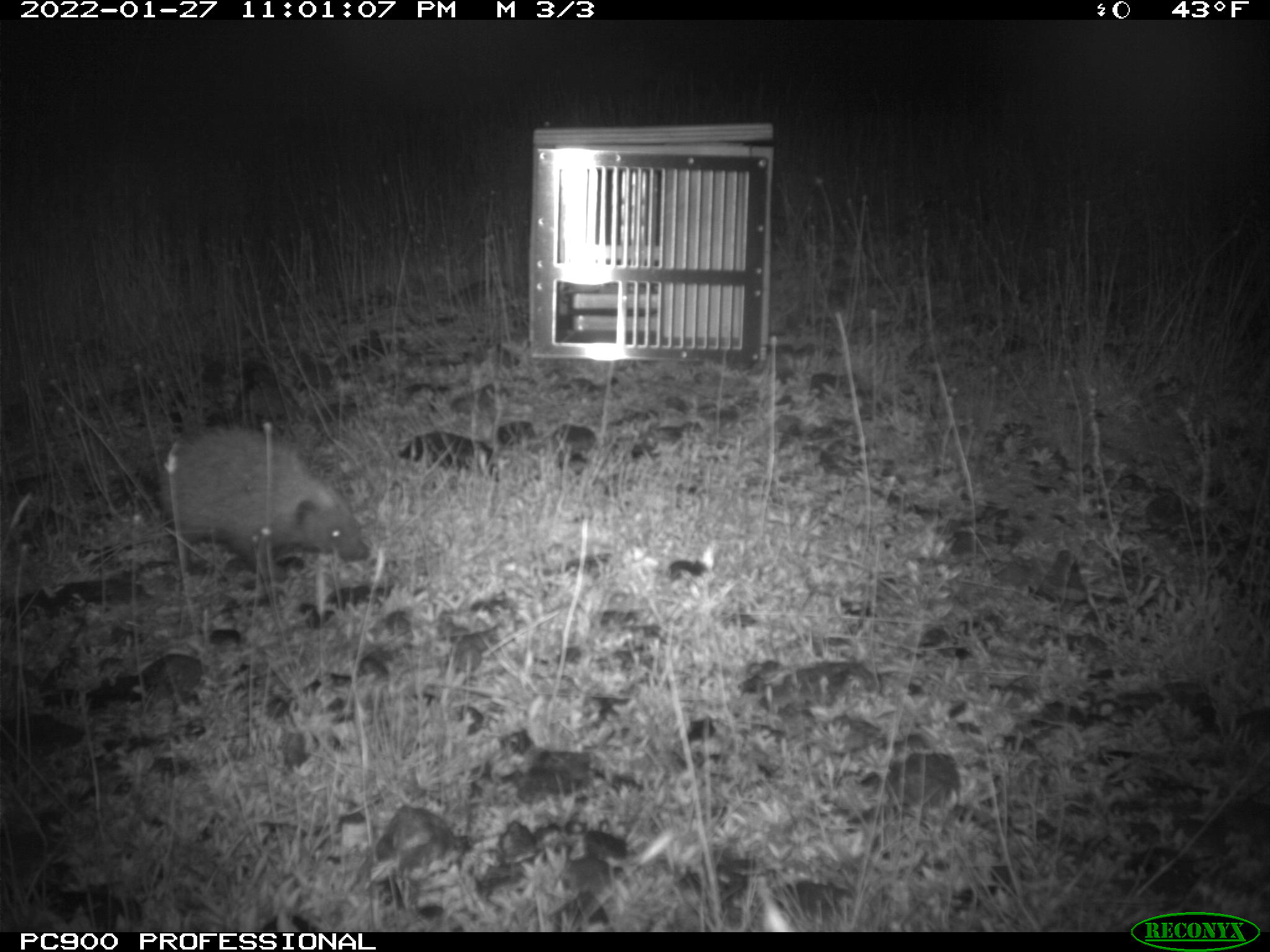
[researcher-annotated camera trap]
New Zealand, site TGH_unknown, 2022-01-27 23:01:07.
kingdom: Animalia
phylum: Chordata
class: Mammalia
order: Eulipotyphla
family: Erinaceidae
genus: Erinaceus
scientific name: Erinaceus europaeus europaeus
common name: european hedgehog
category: hedgehog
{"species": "hedgehog (european hedgehog) (Erinaceus europaeus europaeus)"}